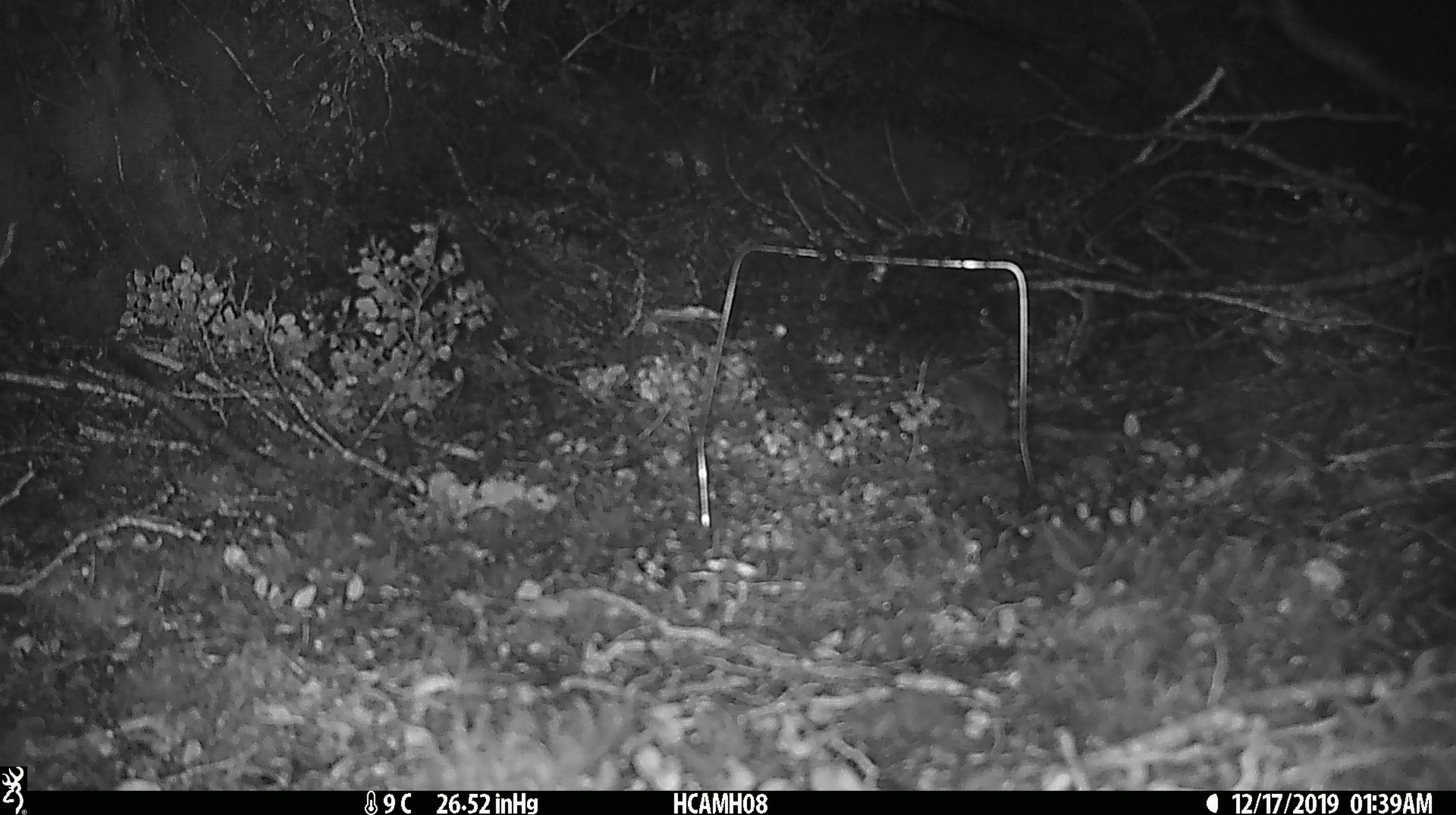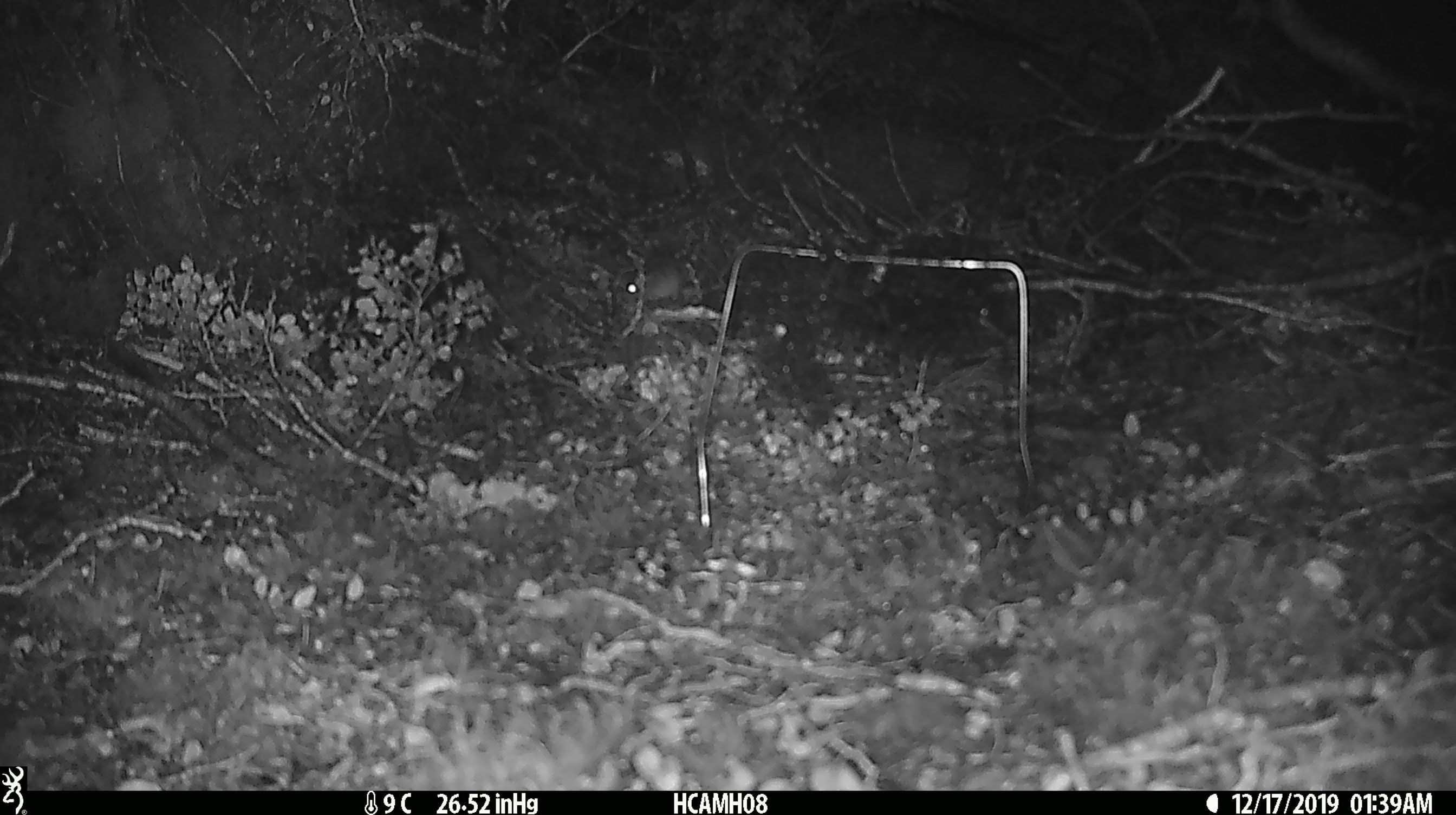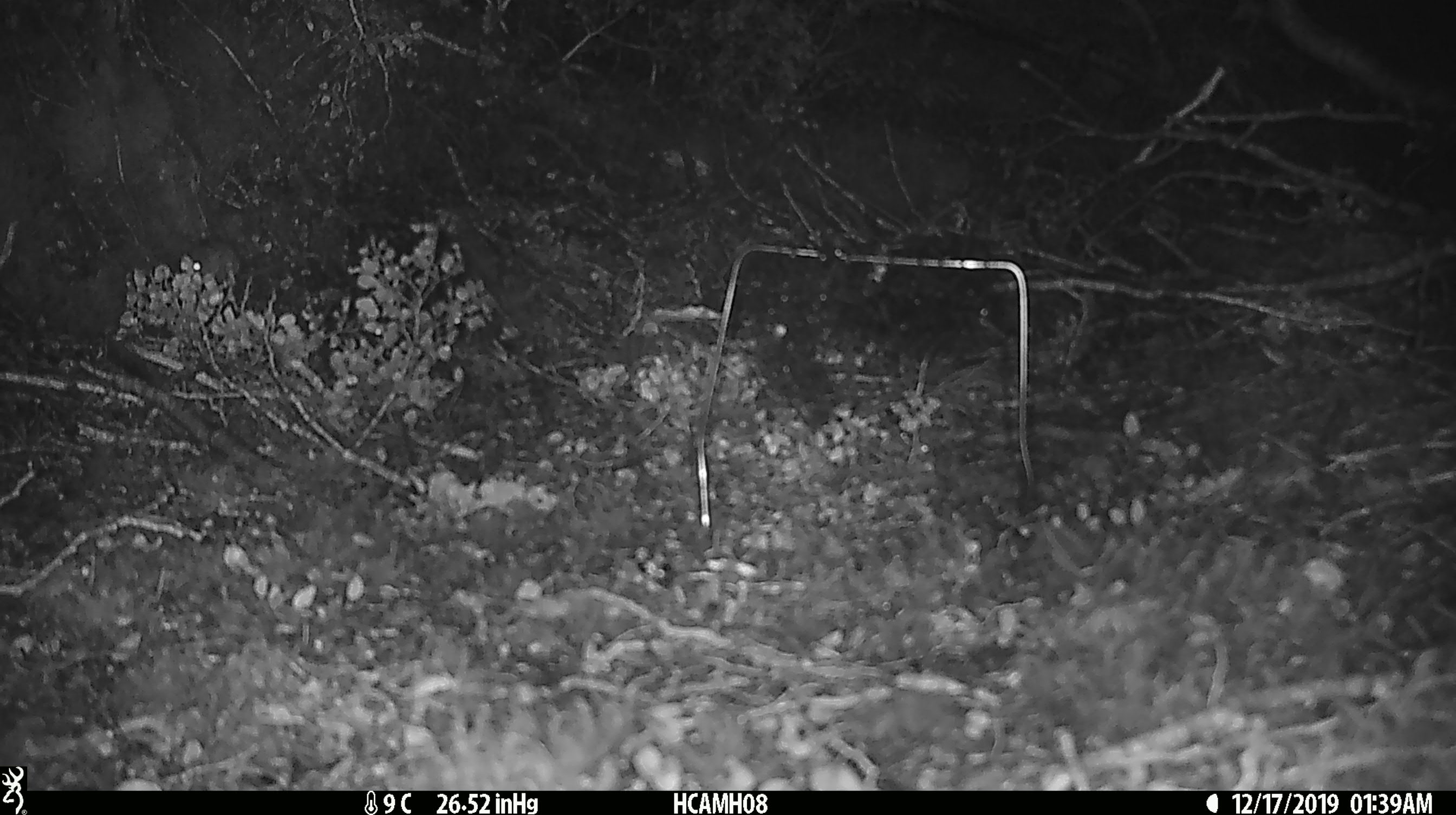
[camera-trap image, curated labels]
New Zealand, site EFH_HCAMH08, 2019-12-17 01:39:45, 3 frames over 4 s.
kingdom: Animalia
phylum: Chordata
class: Mammalia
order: Rodentia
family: Muridae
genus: Mus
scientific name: Mus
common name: mouse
Mouse (Mus).